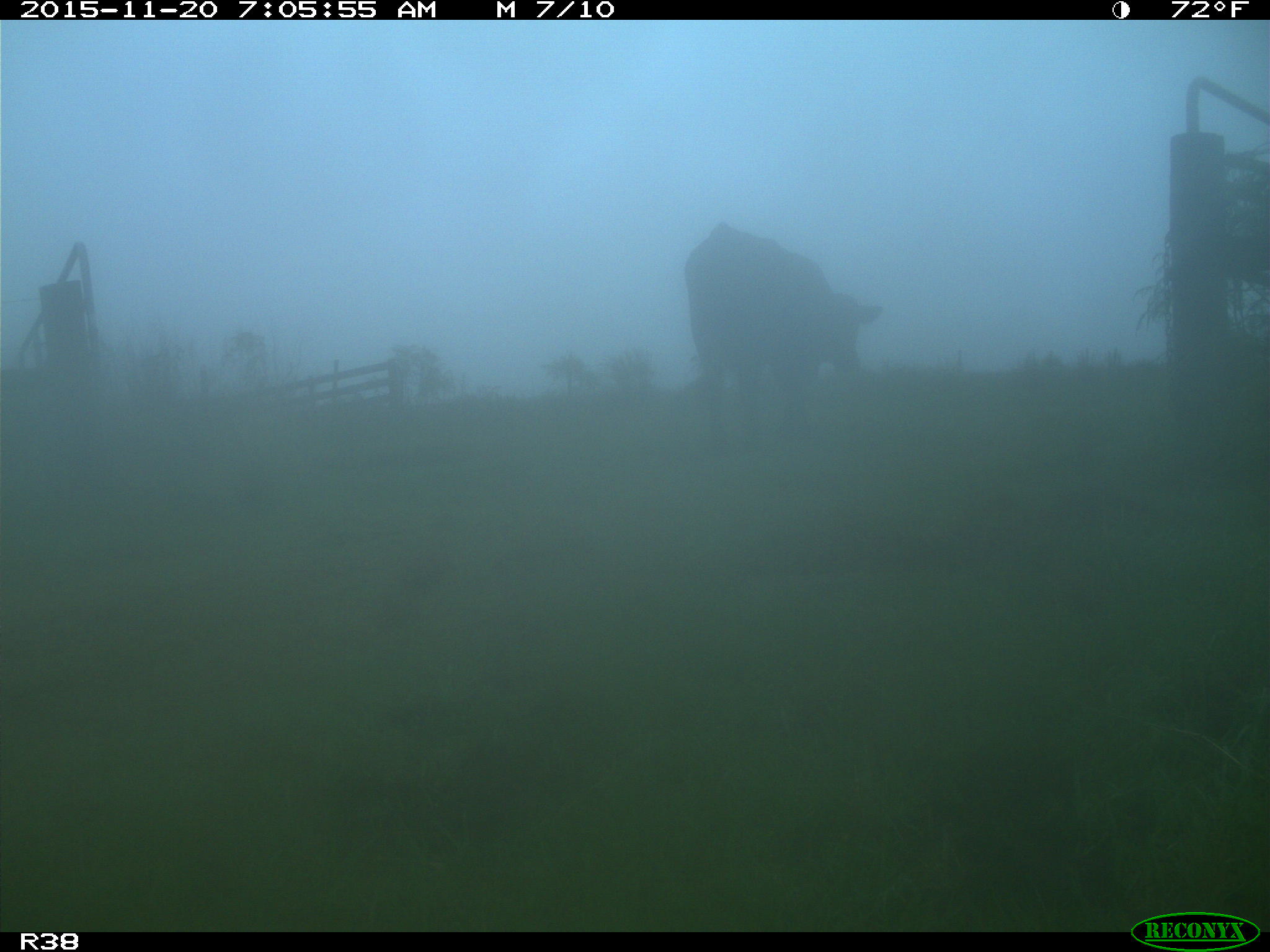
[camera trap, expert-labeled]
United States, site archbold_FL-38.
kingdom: Animalia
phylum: Chordata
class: Mammalia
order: Artiodactyla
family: Bovidae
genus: Bos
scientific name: Bos taurus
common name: domestic cow